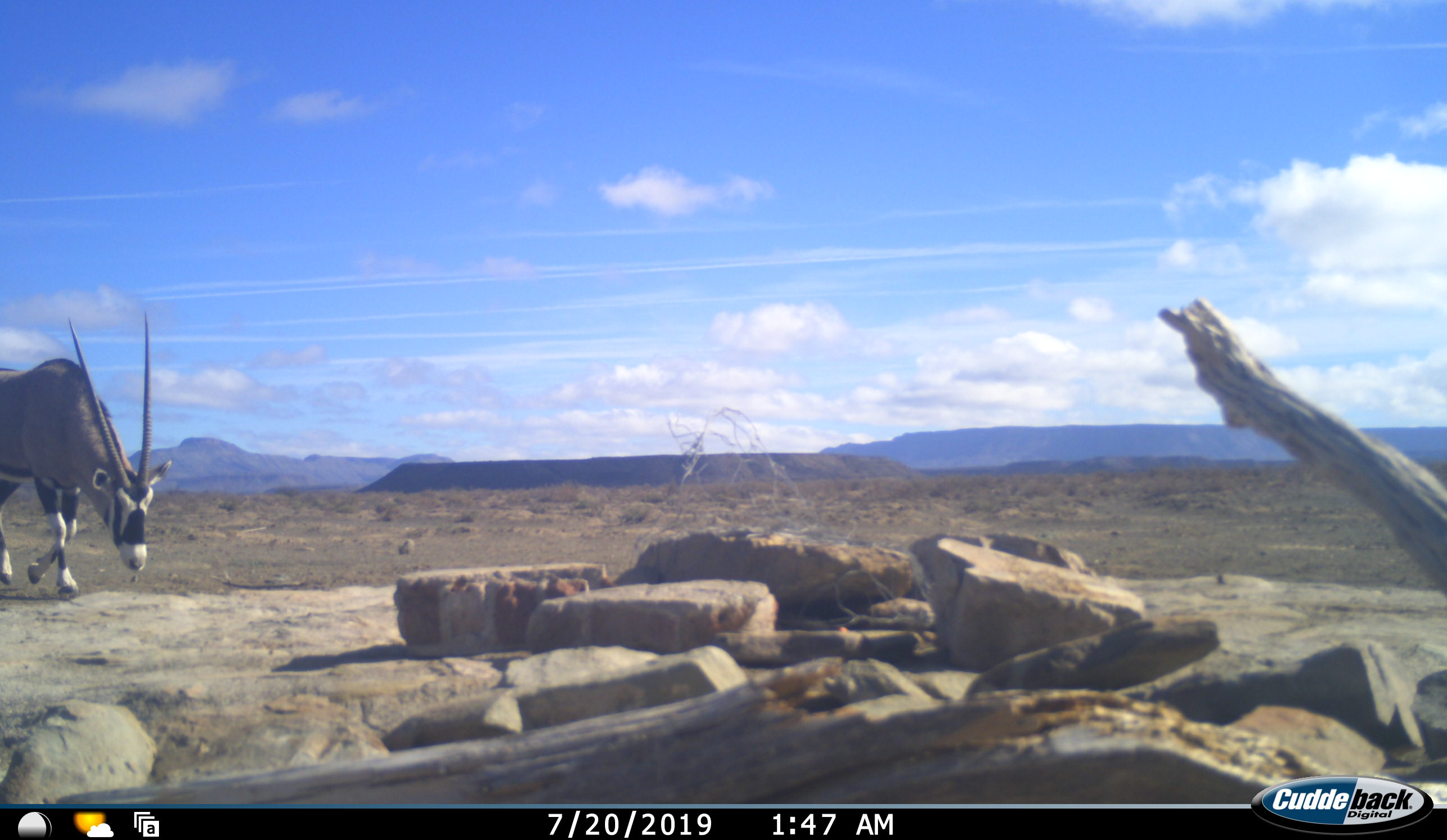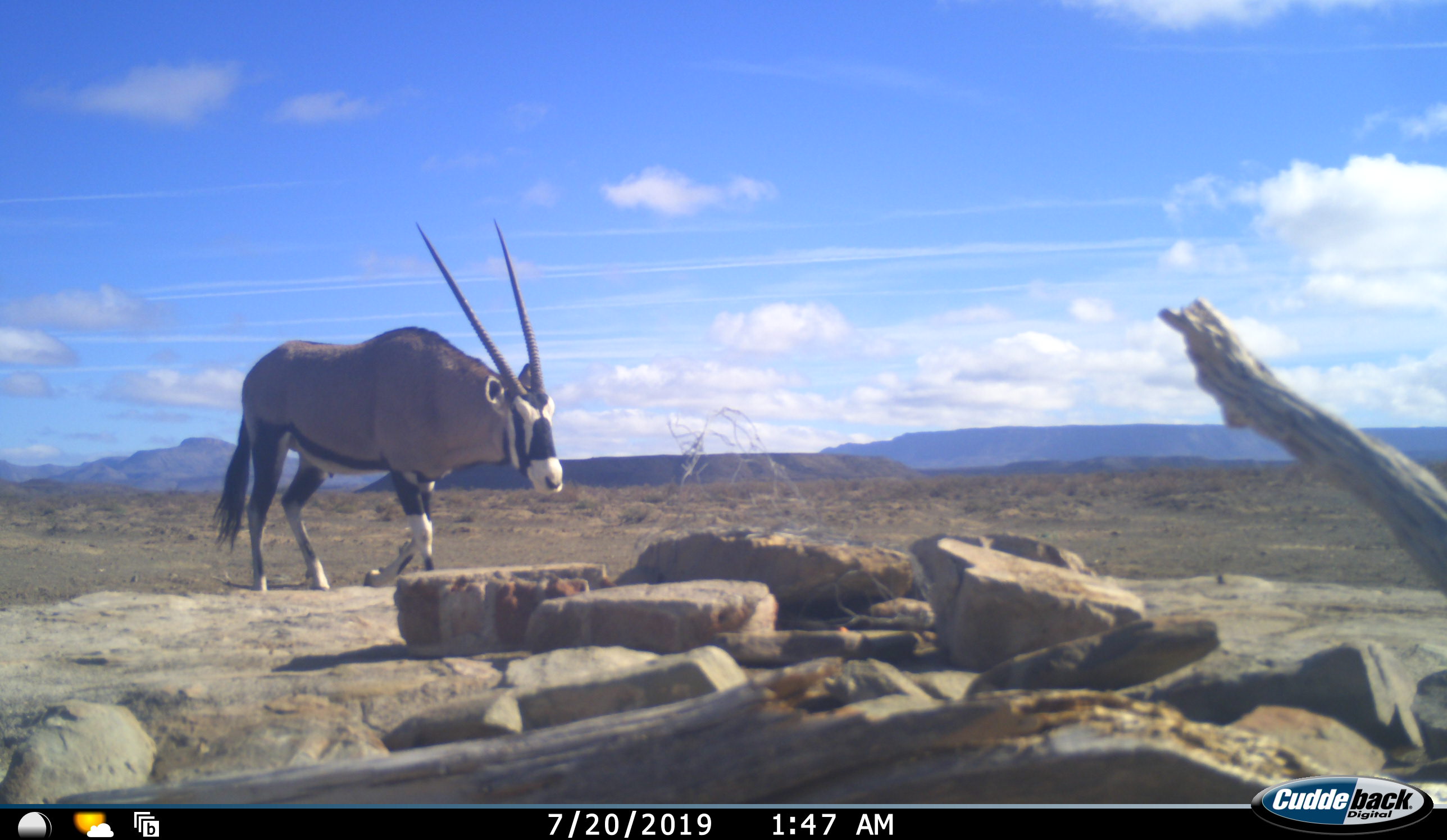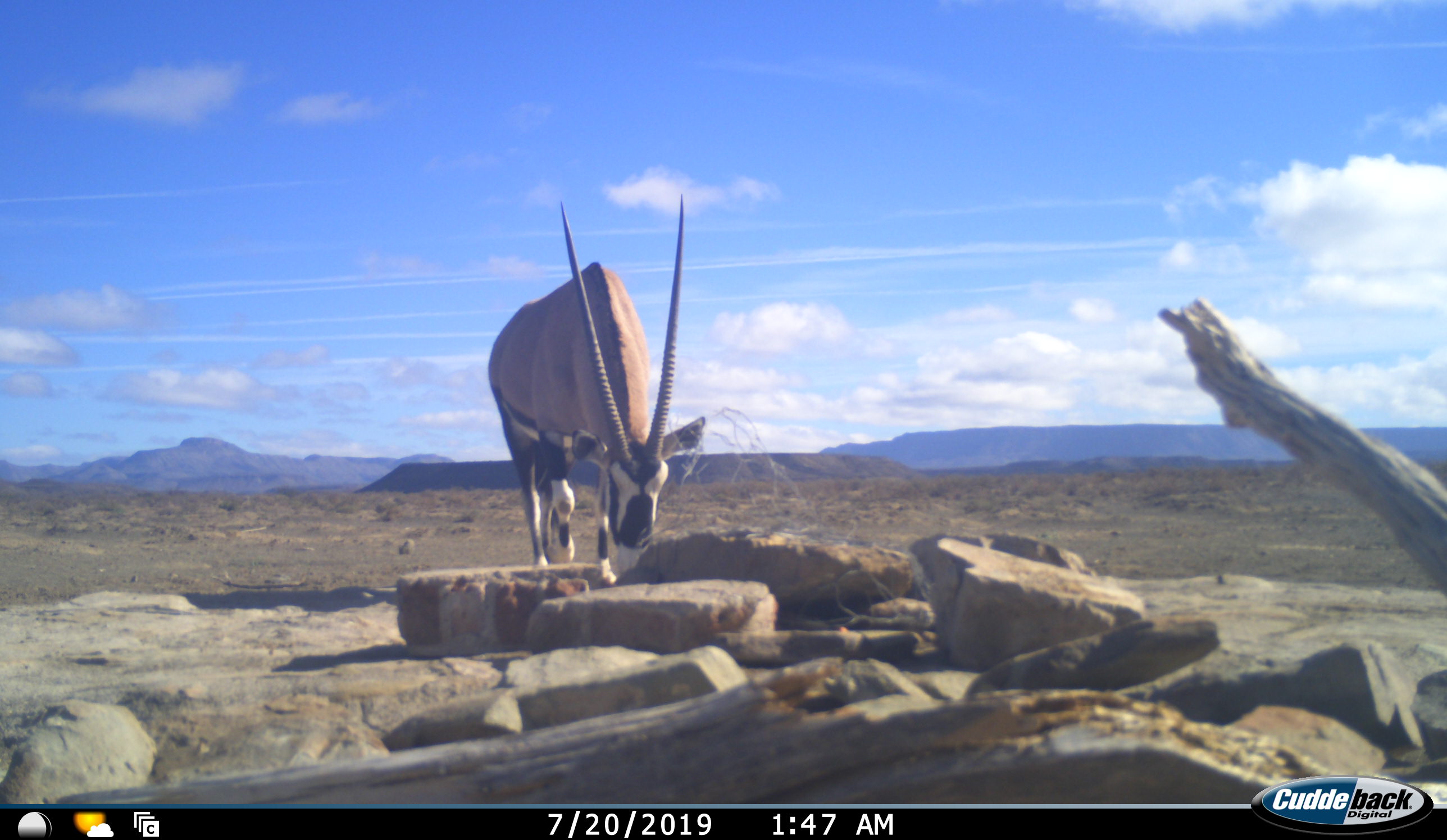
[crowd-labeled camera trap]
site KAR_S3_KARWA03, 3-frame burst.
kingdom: Animalia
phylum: Chordata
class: Mammalia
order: Artiodactyla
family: Bovidae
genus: Oryx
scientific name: Oryx gazella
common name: gemsbok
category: oryx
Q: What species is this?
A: Oryx (gemsbok) (Oryx gazella).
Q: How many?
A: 1.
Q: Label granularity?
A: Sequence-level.